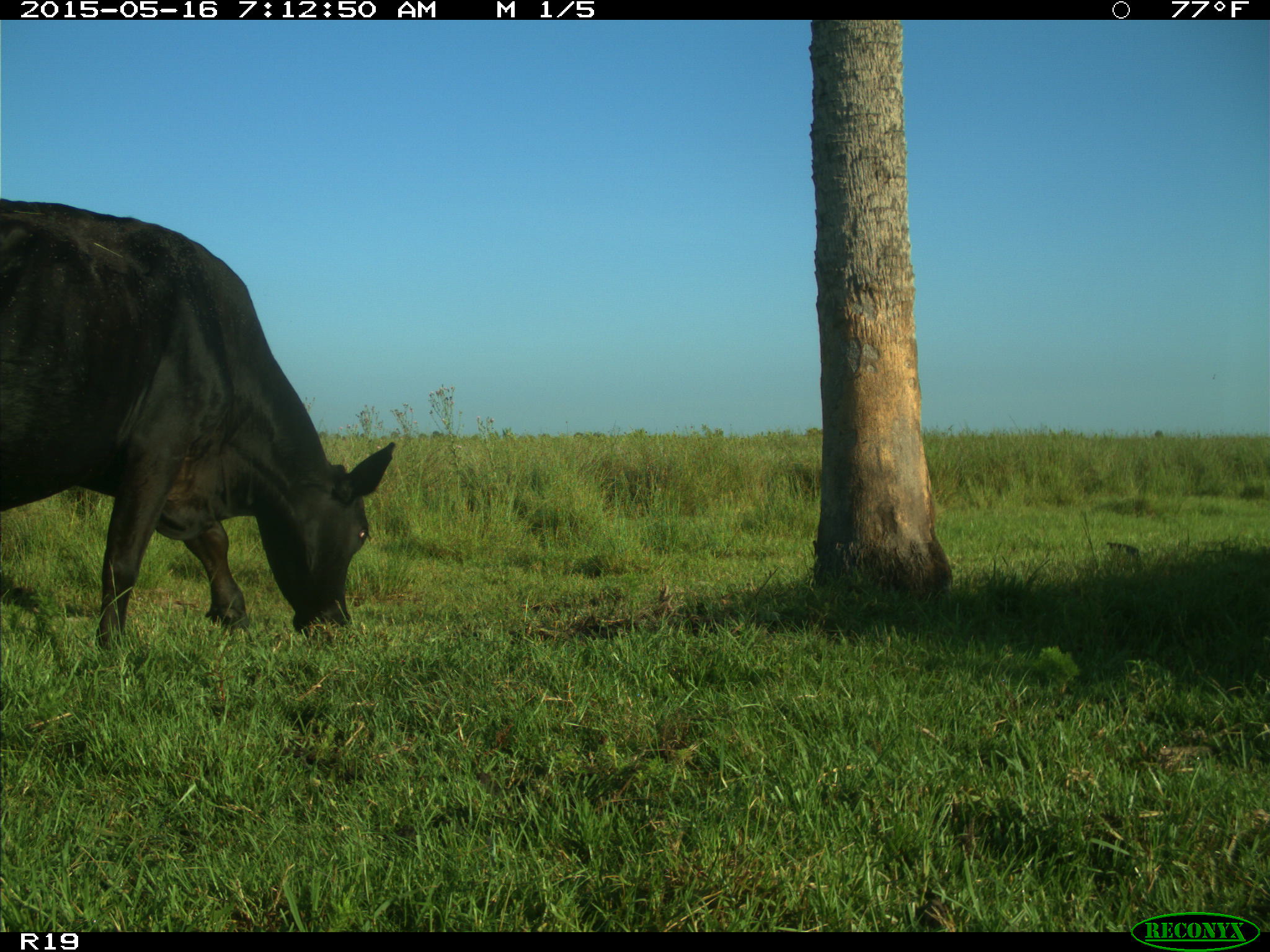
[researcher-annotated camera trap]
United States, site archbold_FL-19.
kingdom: Animalia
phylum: Chordata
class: Mammalia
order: Artiodactyla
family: Bovidae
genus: Bos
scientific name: Bos taurus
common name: domestic cow